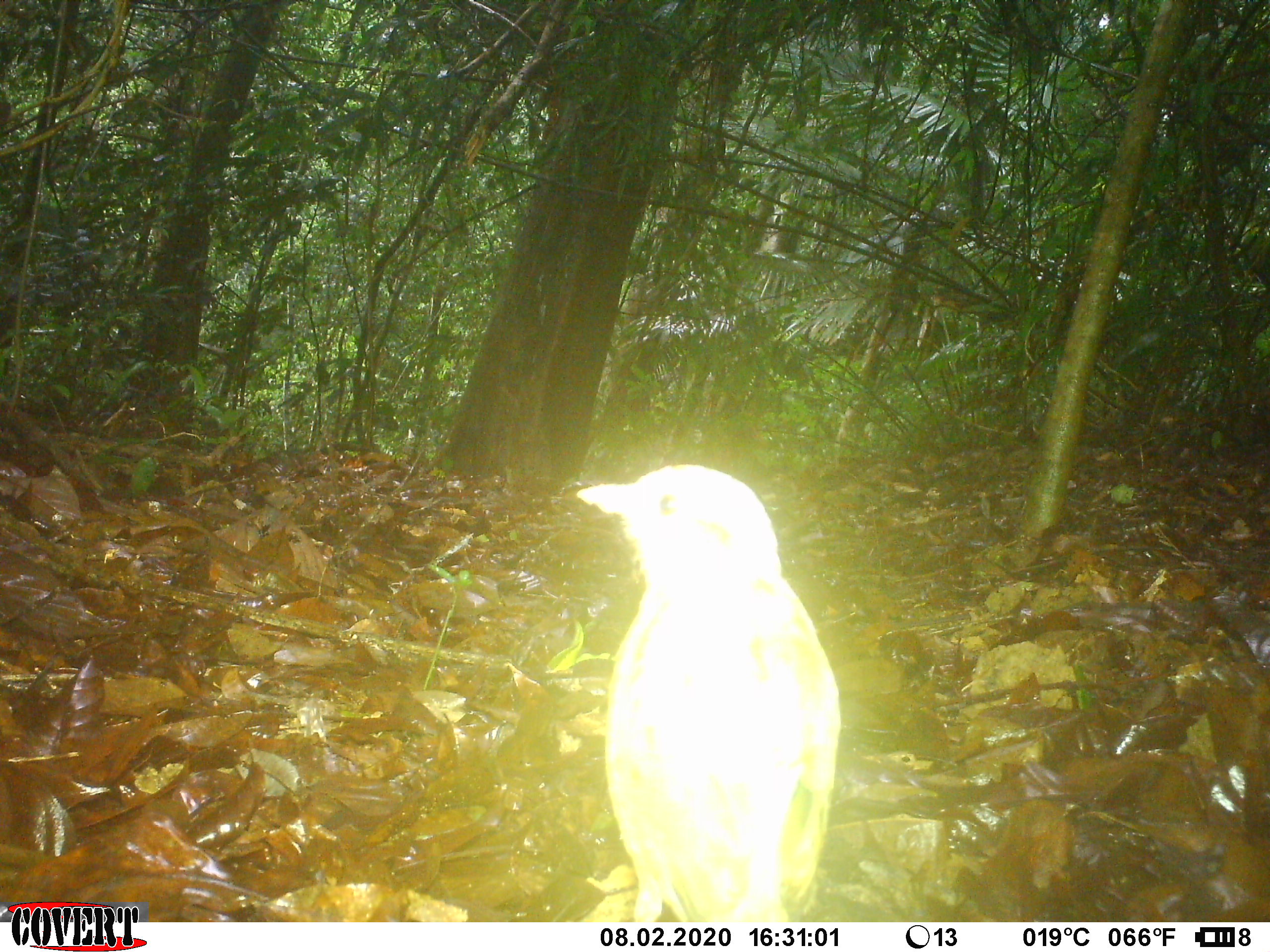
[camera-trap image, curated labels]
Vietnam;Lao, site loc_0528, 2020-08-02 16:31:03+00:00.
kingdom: Animalia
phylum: Chordata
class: Aves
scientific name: Aves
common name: bird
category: unidentified bird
Unidentified bird (bird) (Aves). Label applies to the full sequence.